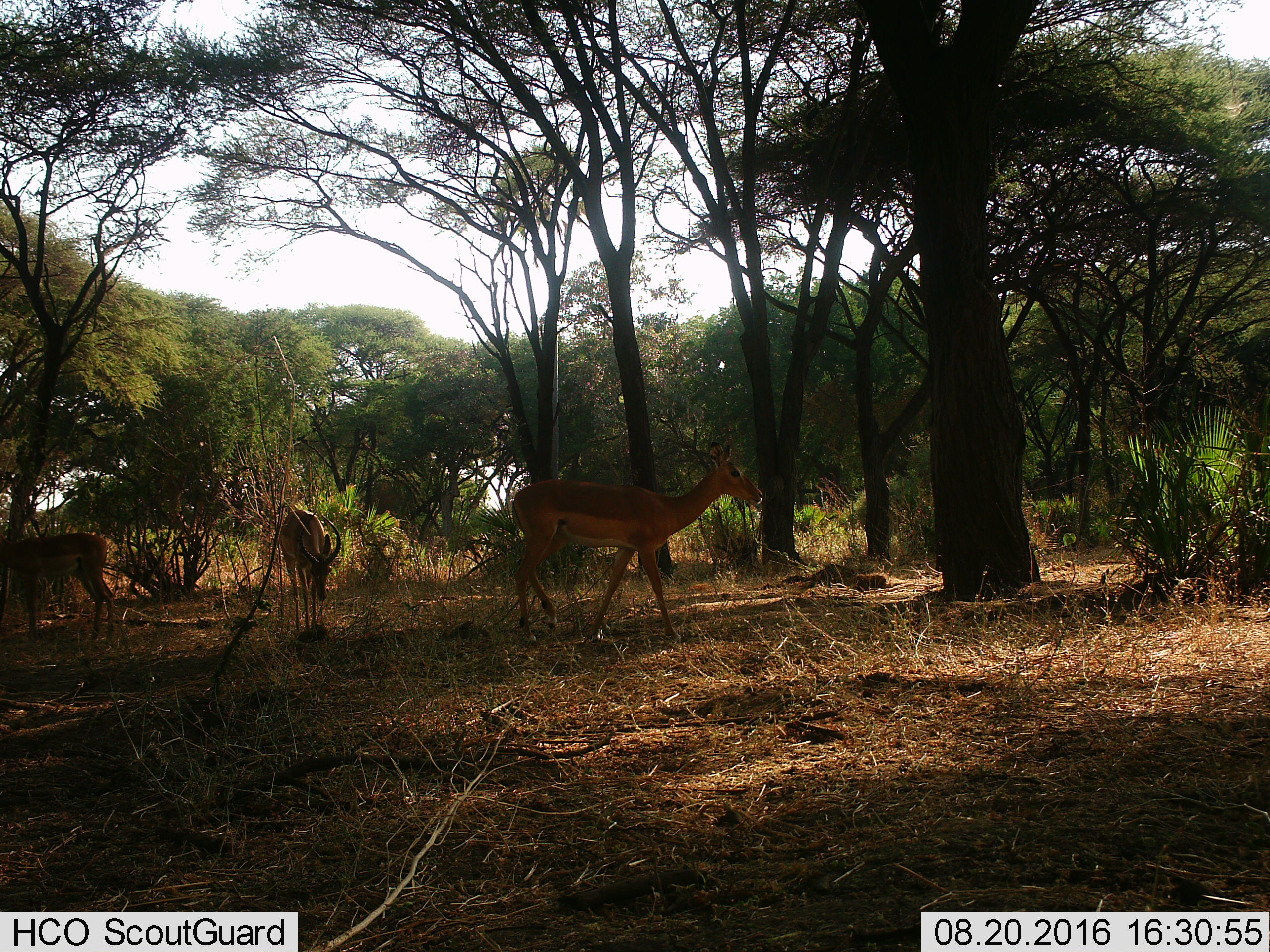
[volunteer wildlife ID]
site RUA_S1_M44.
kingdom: Animalia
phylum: Chordata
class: Mammalia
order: Artiodactyla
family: Bovidae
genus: Aepyceros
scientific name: Aepyceros melampus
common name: impala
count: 3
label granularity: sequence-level